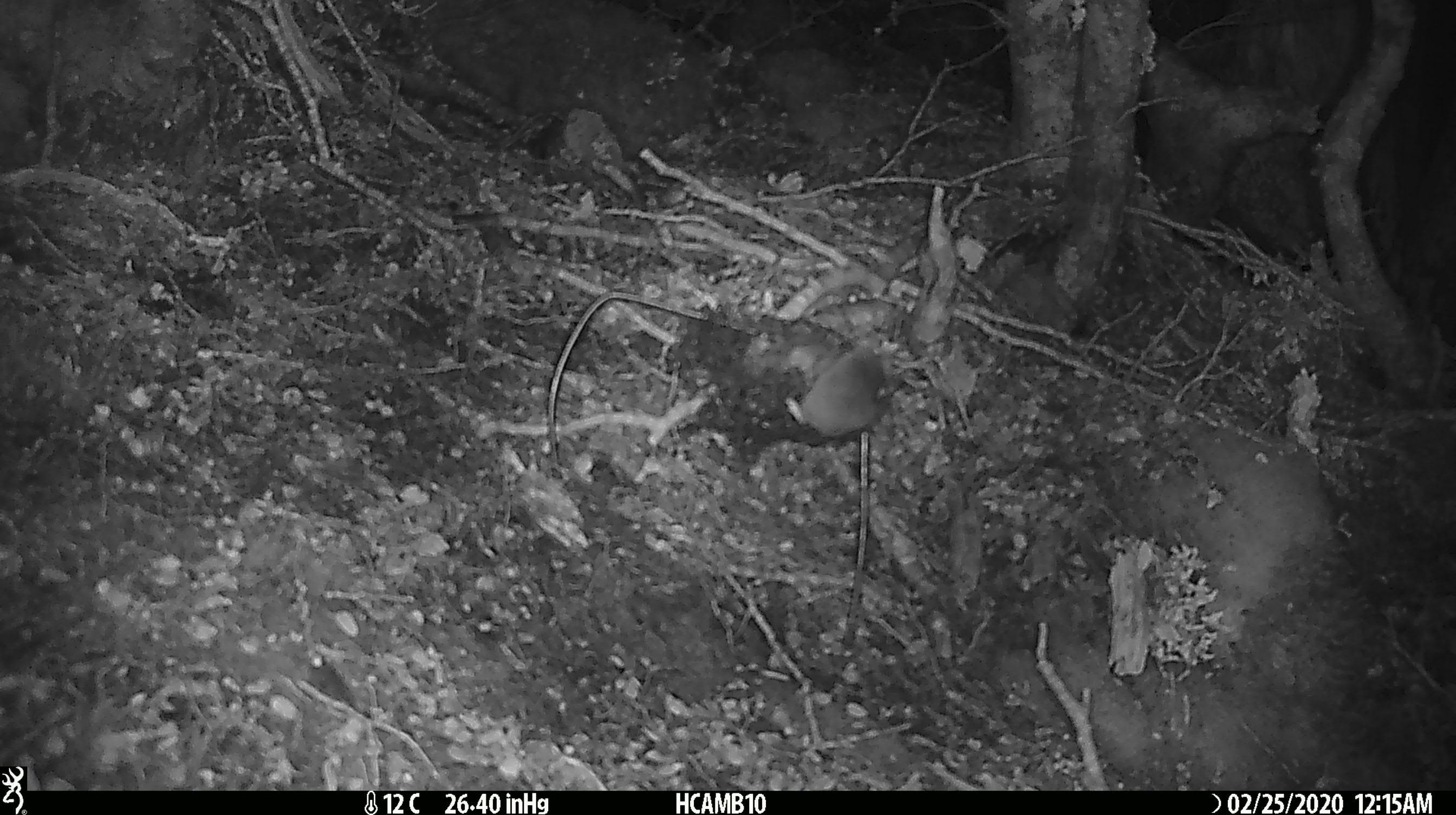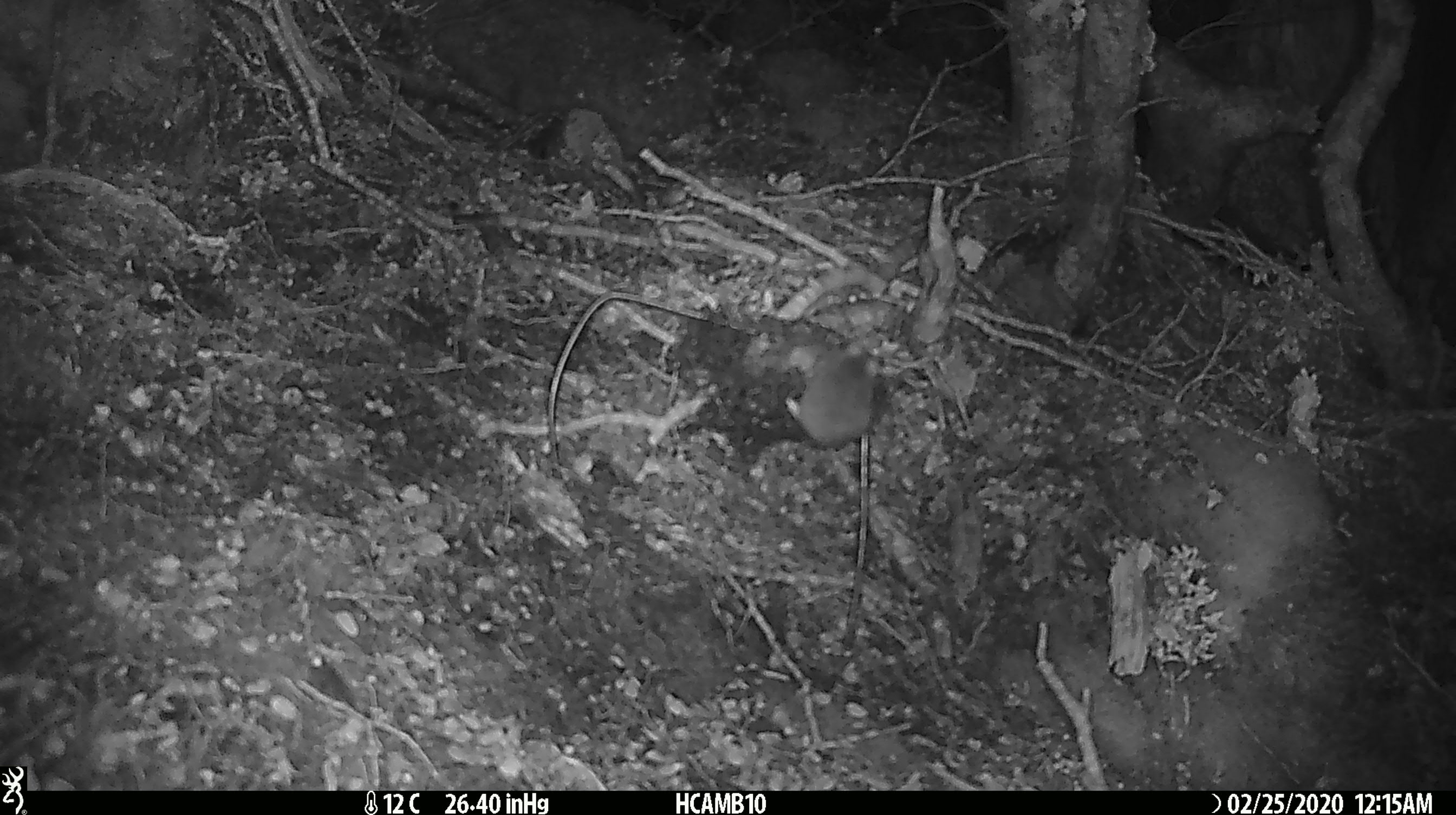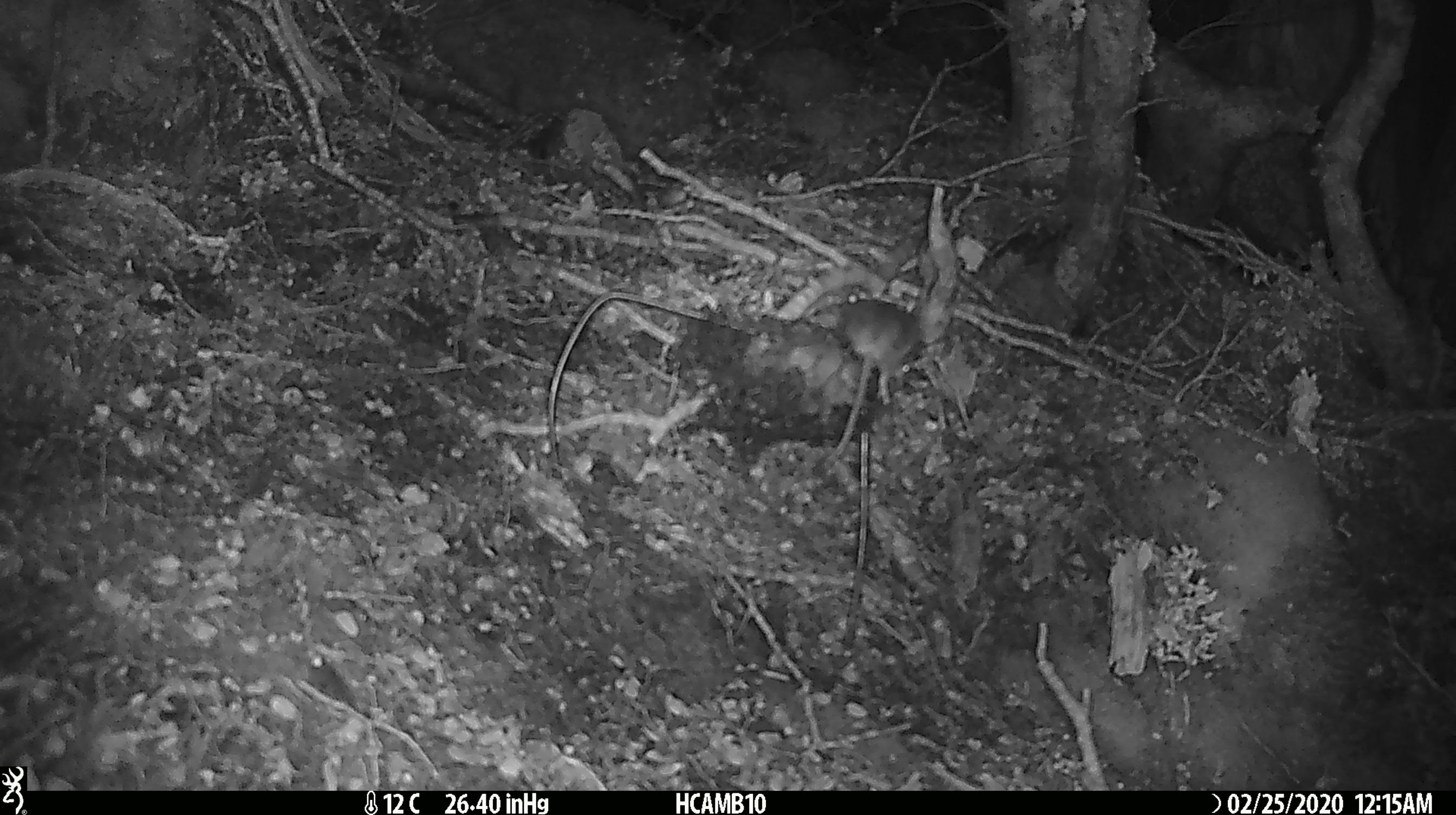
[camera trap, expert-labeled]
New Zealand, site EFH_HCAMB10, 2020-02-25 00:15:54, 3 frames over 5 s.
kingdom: Animalia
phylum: Chordata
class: Mammalia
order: Rodentia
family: Muridae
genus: Mus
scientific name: Mus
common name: mouse